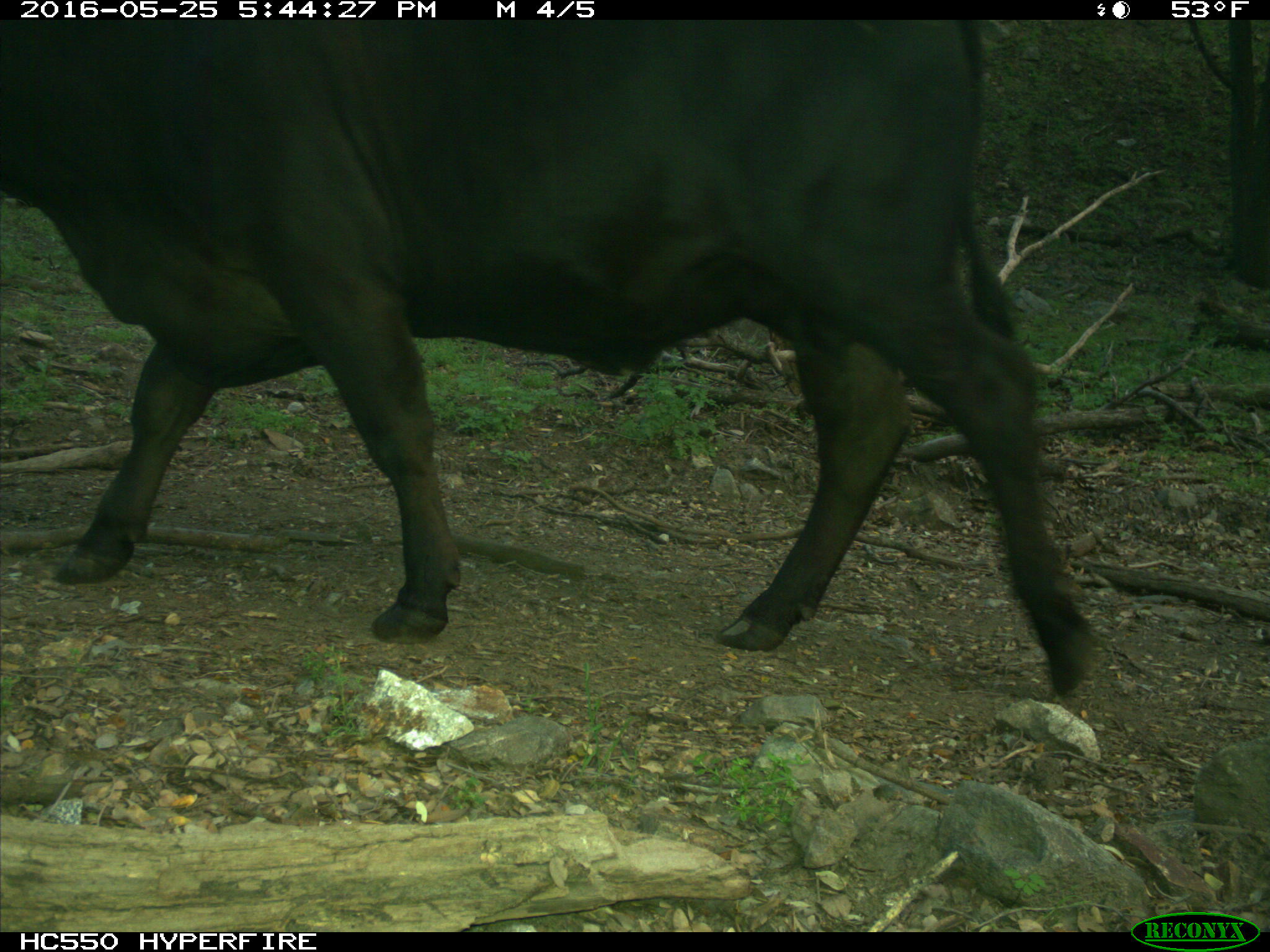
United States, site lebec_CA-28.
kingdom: Animalia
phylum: Chordata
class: Mammalia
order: Artiodactyla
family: Bovidae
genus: Bos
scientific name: Bos taurus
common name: domestic cow